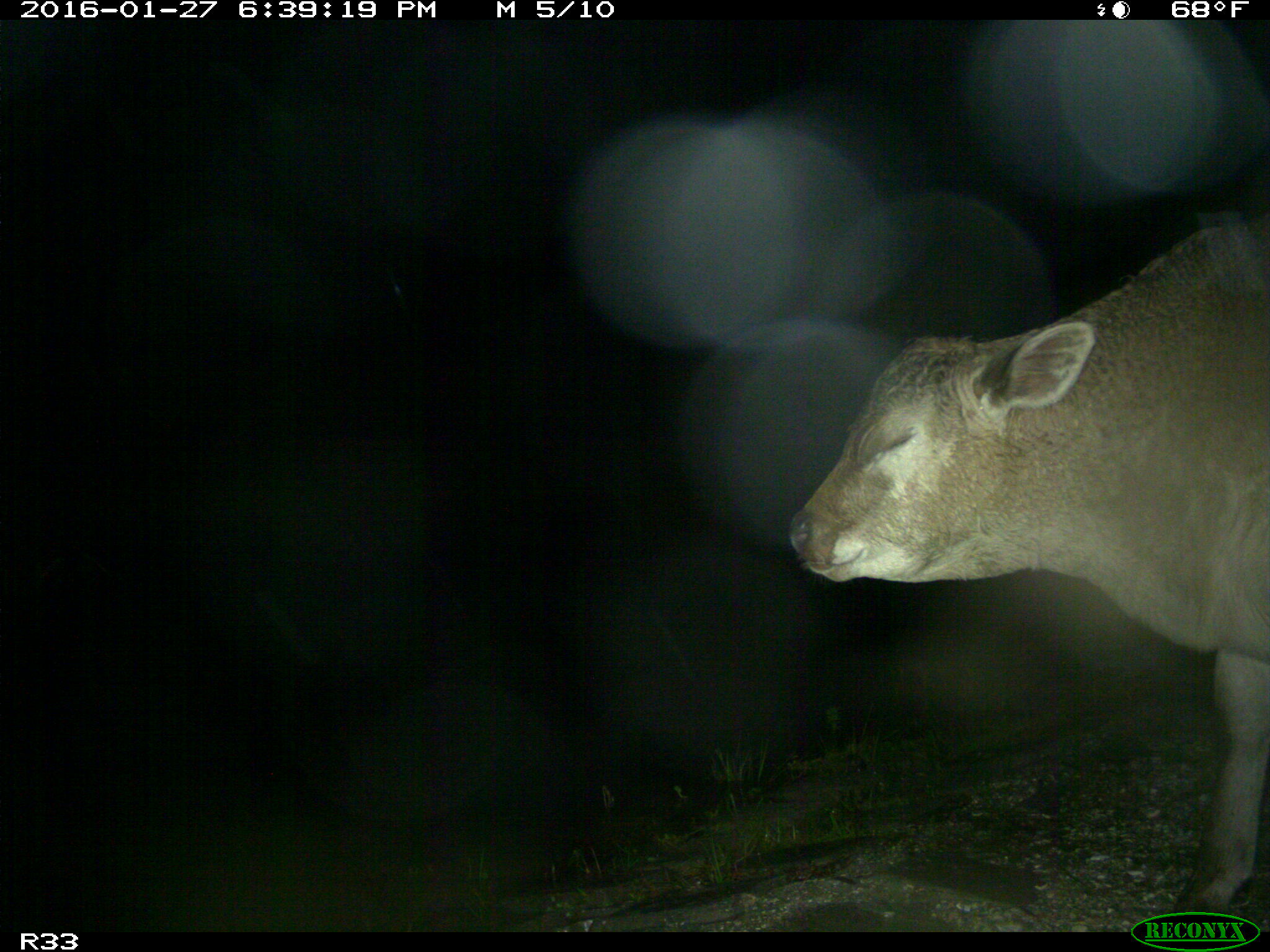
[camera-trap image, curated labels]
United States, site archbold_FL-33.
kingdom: Animalia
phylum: Chordata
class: Mammalia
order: Artiodactyla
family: Bovidae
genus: Bos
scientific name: Bos taurus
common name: domestic cow